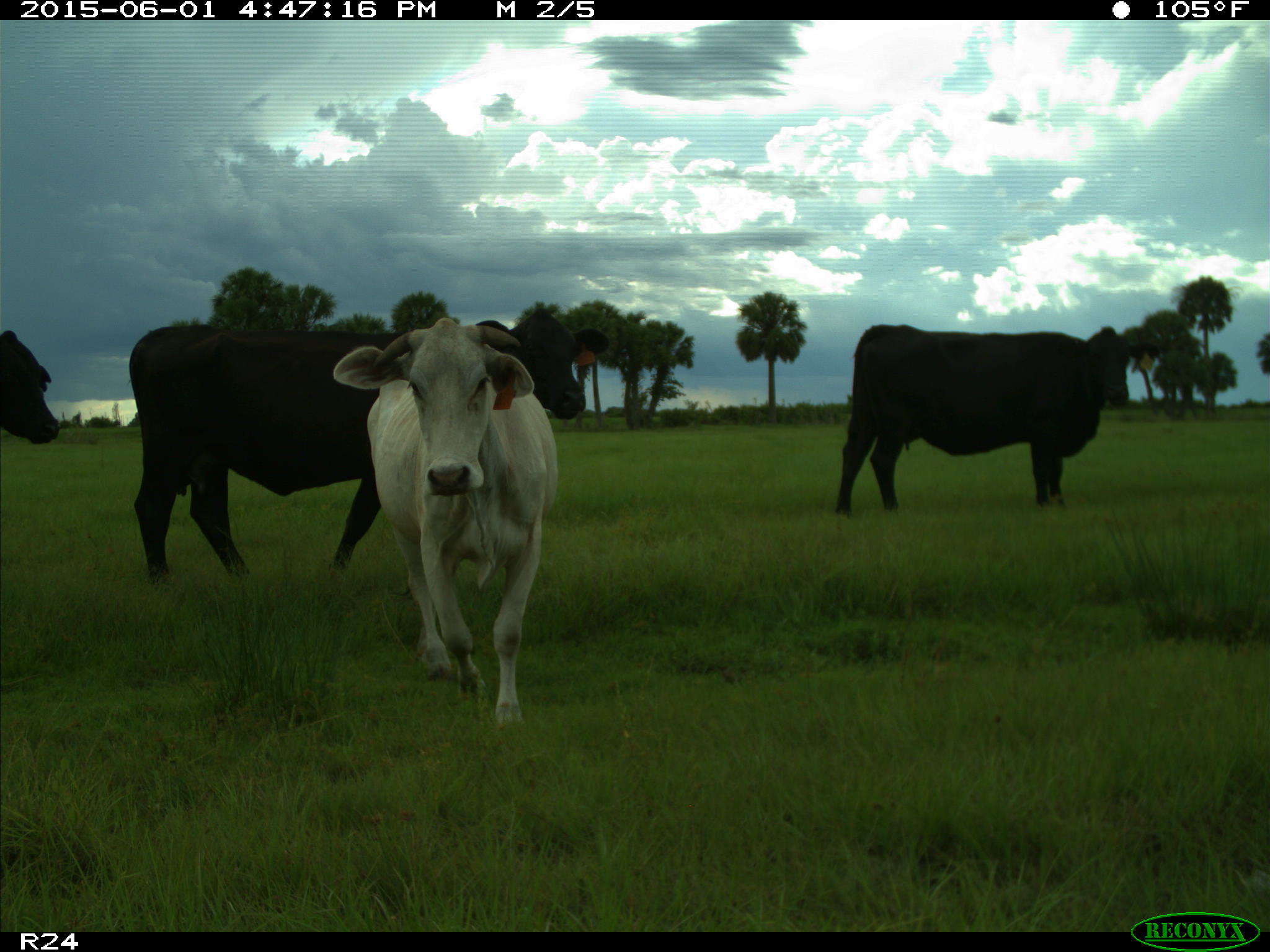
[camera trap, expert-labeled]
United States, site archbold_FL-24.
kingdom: Animalia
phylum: Chordata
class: Mammalia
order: Artiodactyla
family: Bovidae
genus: Bos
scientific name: Bos taurus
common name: domestic cow